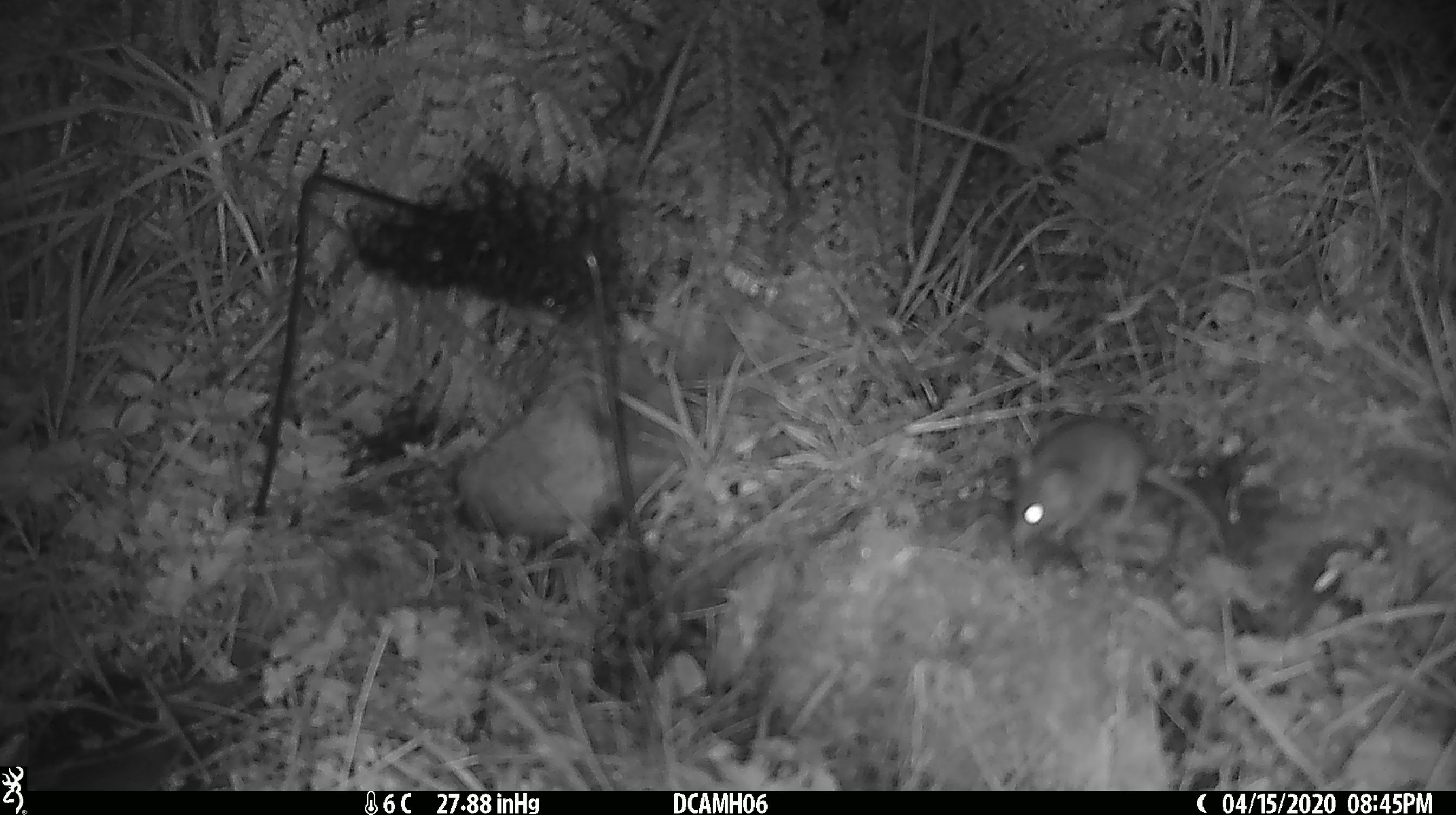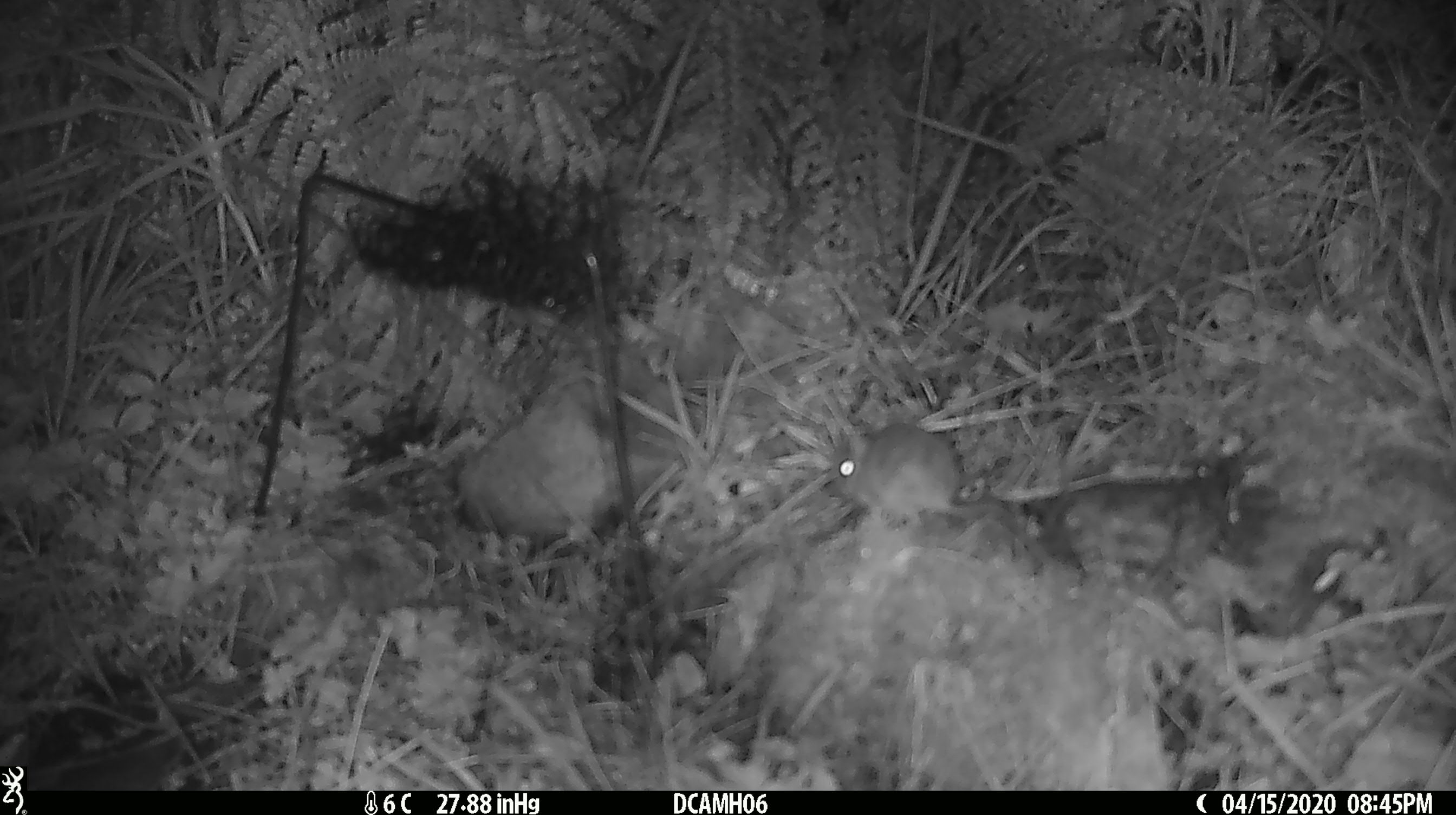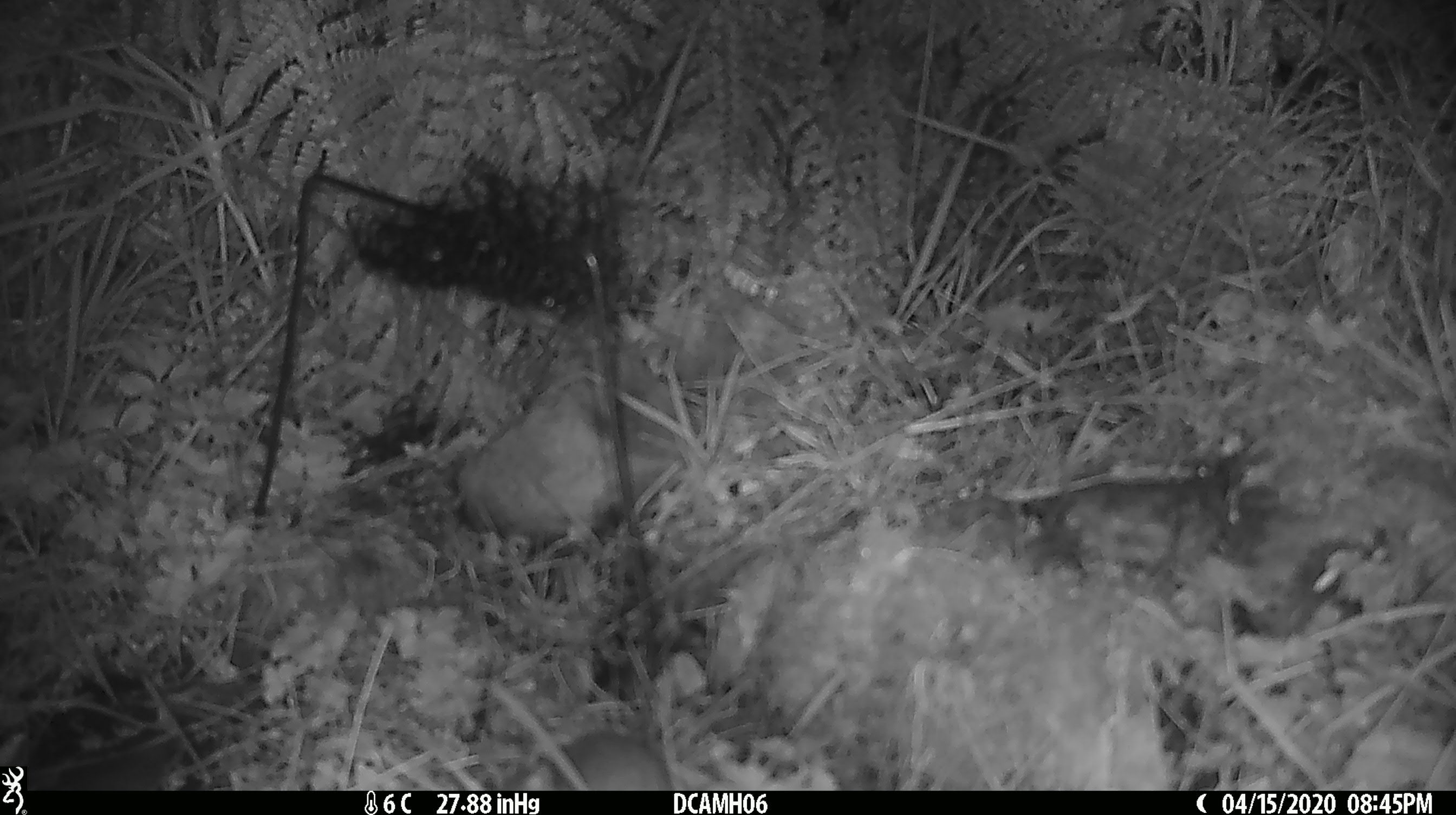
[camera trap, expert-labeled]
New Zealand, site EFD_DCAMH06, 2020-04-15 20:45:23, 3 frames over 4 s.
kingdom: Animalia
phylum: Chordata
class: Mammalia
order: Rodentia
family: Muridae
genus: Mus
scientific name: Mus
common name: mouse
Mouse (Mus).